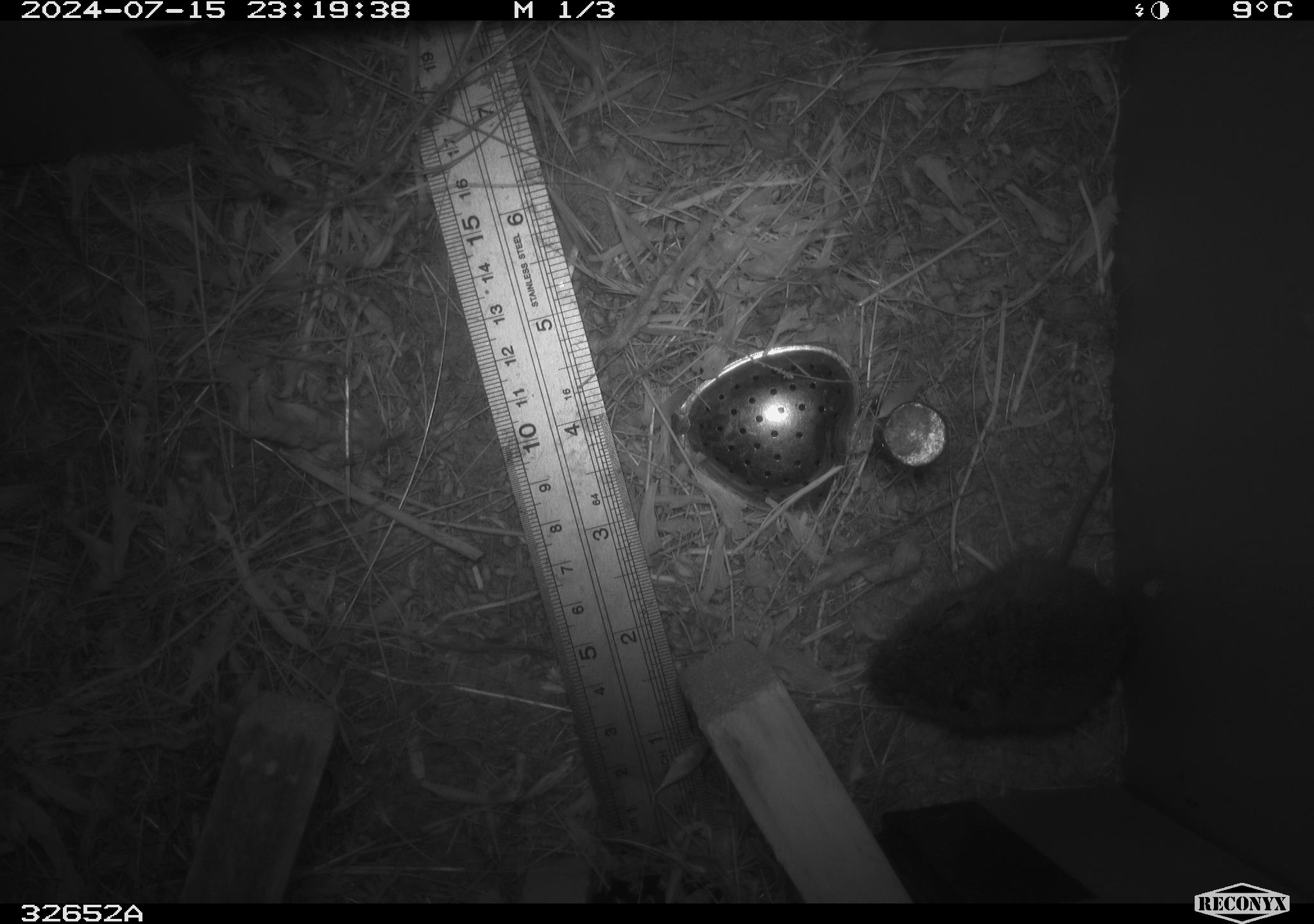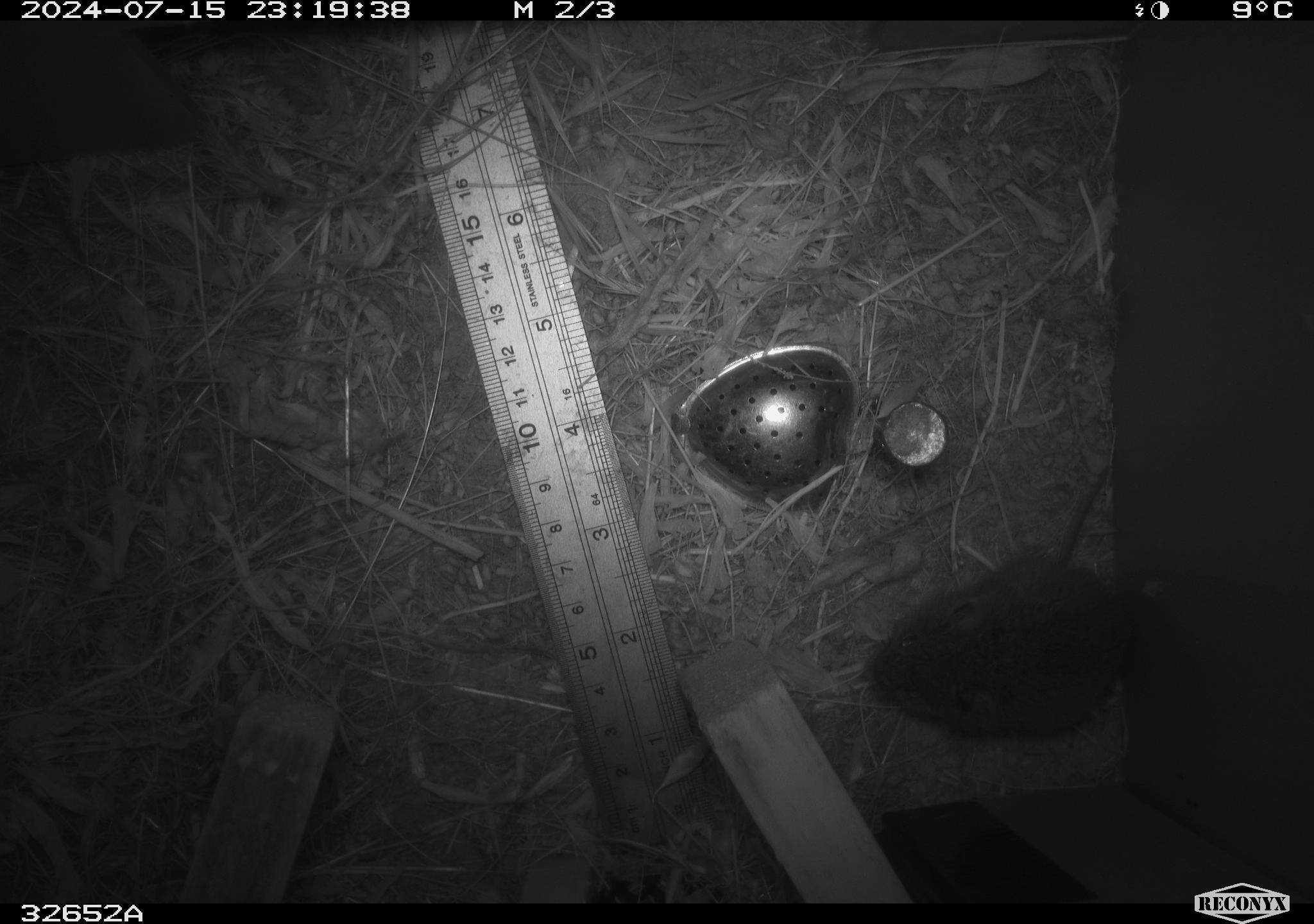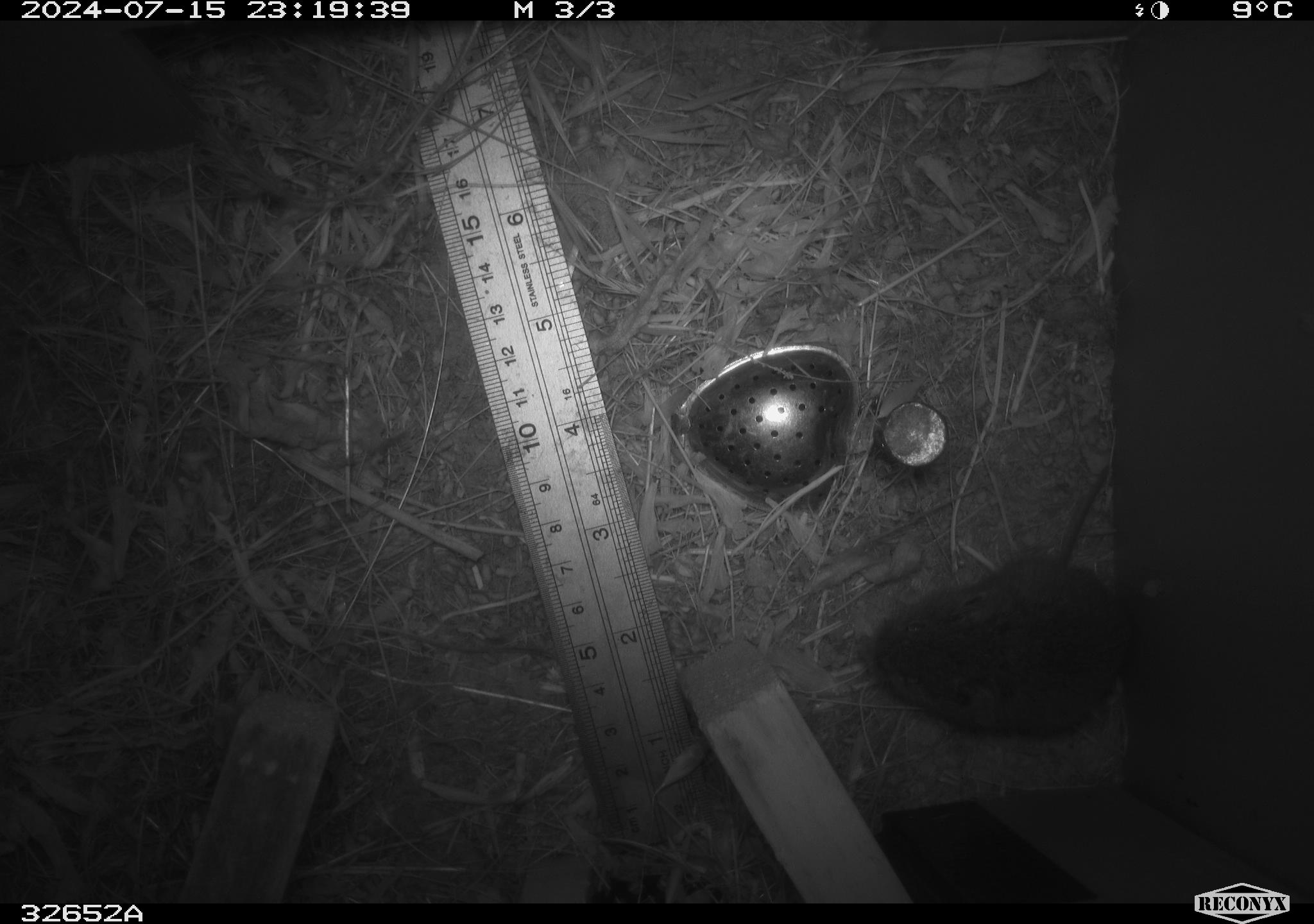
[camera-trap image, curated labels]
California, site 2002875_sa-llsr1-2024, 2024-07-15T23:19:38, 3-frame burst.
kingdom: Animalia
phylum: Chordata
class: Mammalia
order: Rodentia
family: Cricetidae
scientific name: Arvicolinae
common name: voles, lemmings, and muskrats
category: arvicolinae subfamily